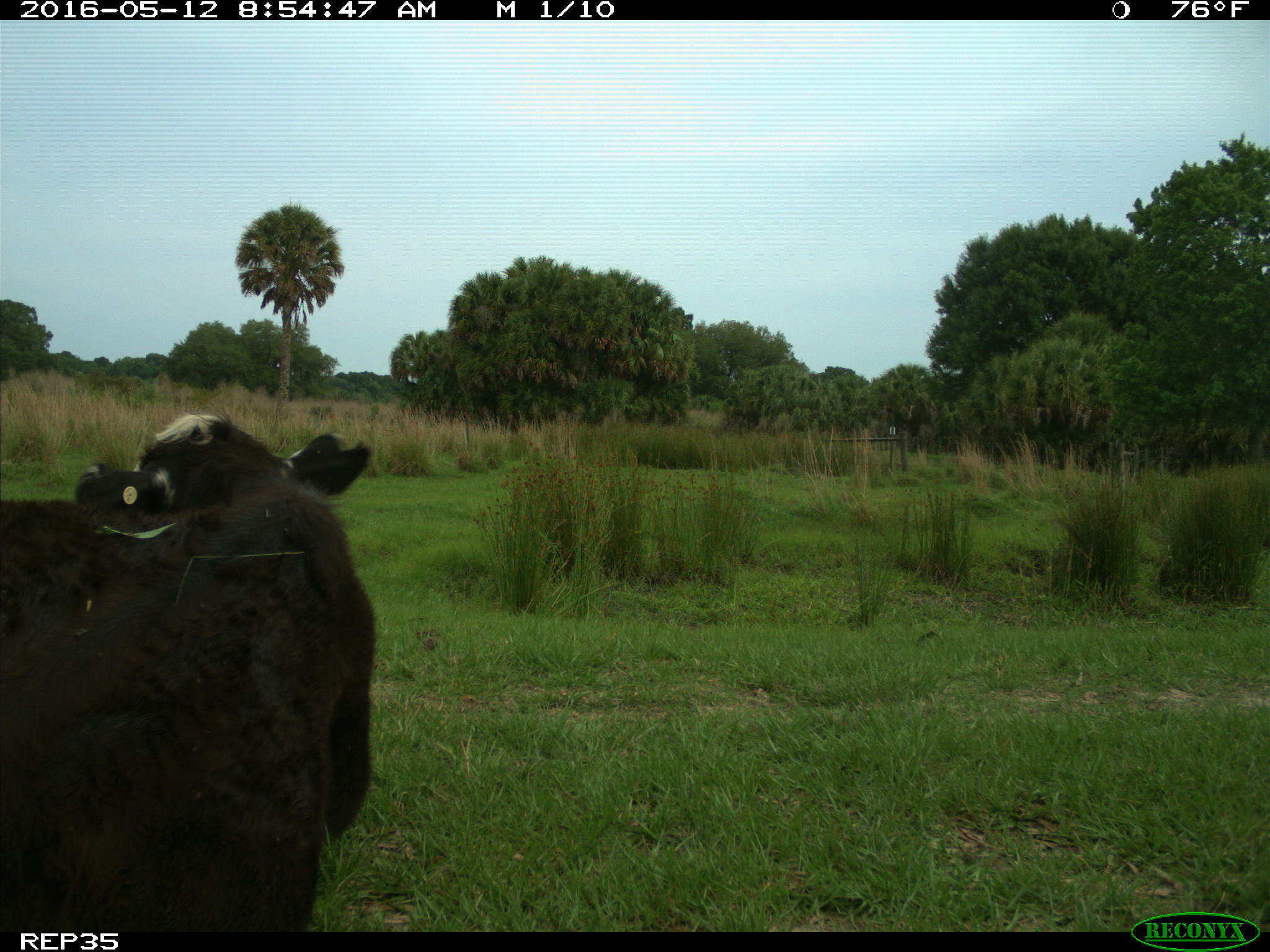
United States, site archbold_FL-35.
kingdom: Animalia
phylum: Chordata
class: Mammalia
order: Artiodactyla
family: Bovidae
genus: Bos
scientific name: Bos taurus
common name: domestic cow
Bos taurus (domestic cow).